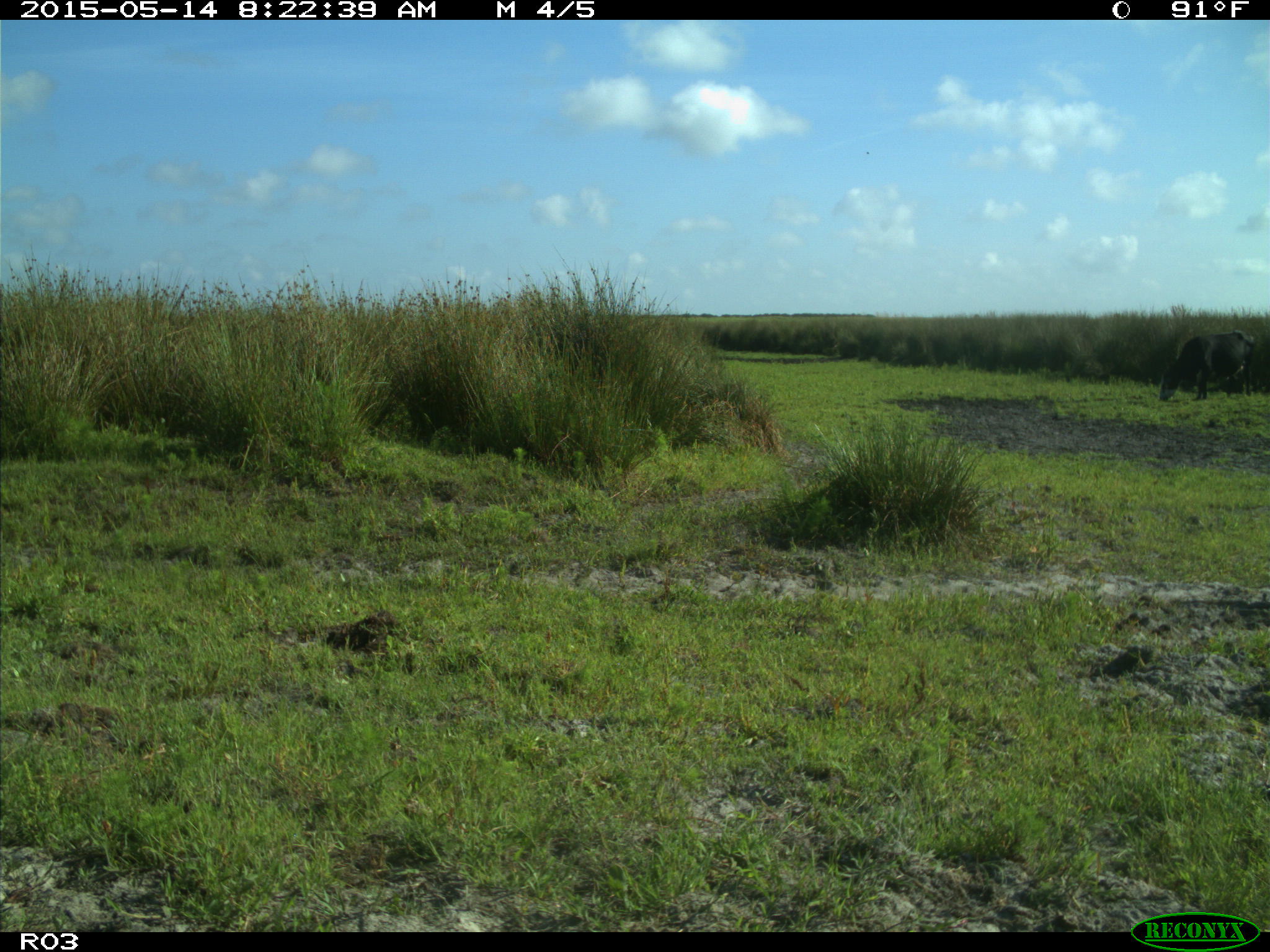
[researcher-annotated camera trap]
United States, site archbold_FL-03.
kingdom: Animalia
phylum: Chordata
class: Mammalia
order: Artiodactyla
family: Bovidae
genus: Bos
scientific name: Bos taurus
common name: domestic cow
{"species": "Bos taurus (domestic cow)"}